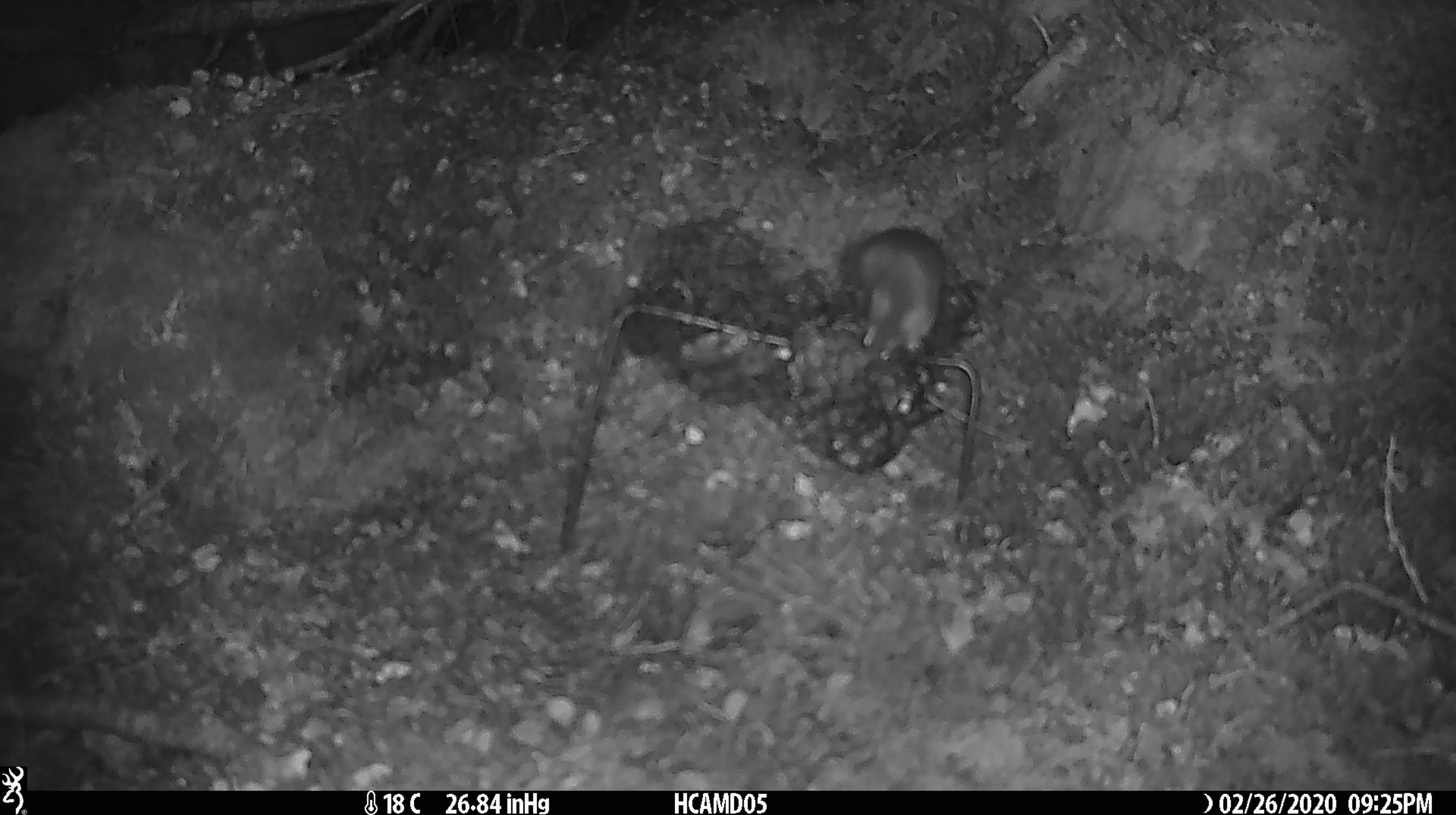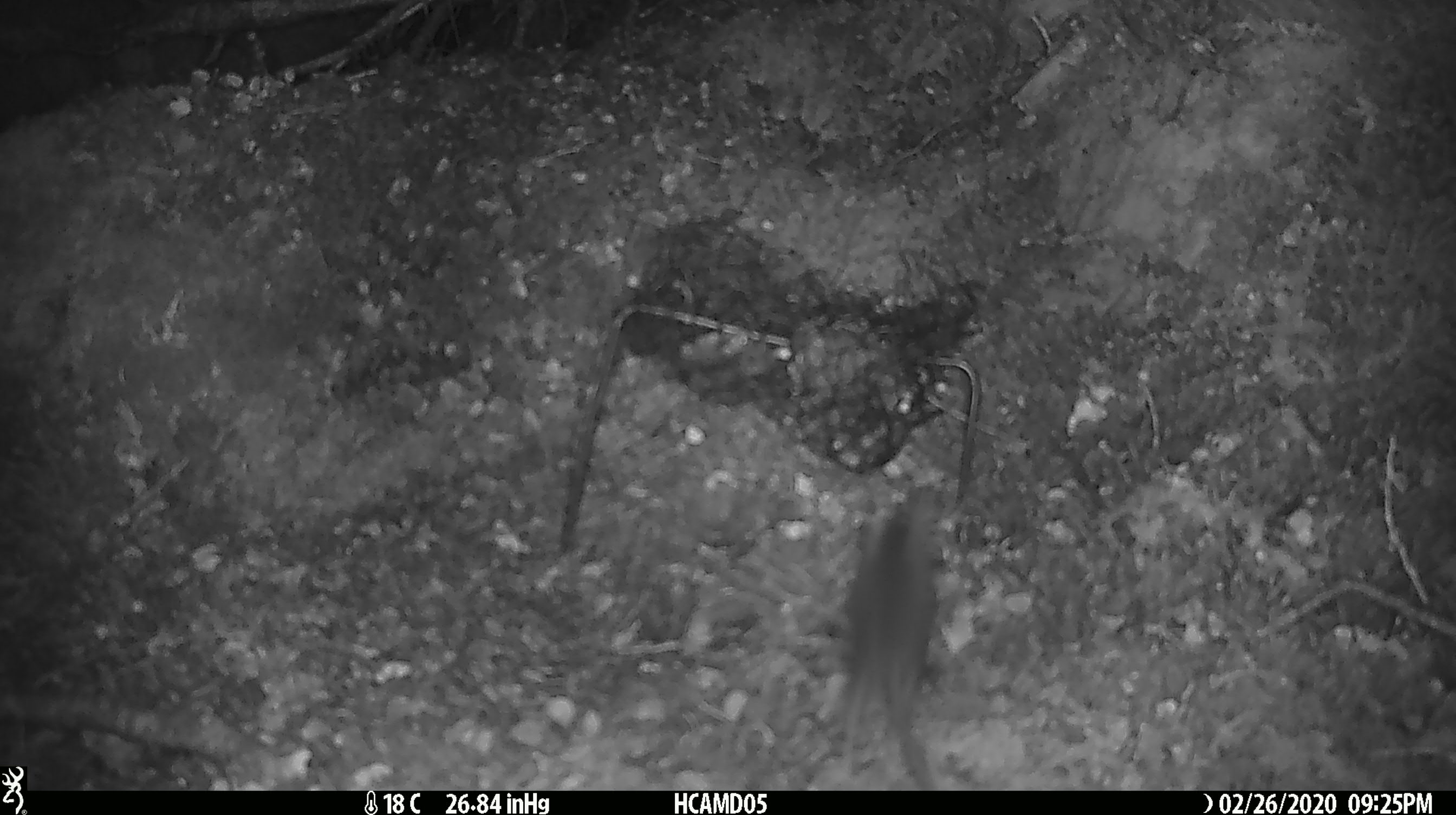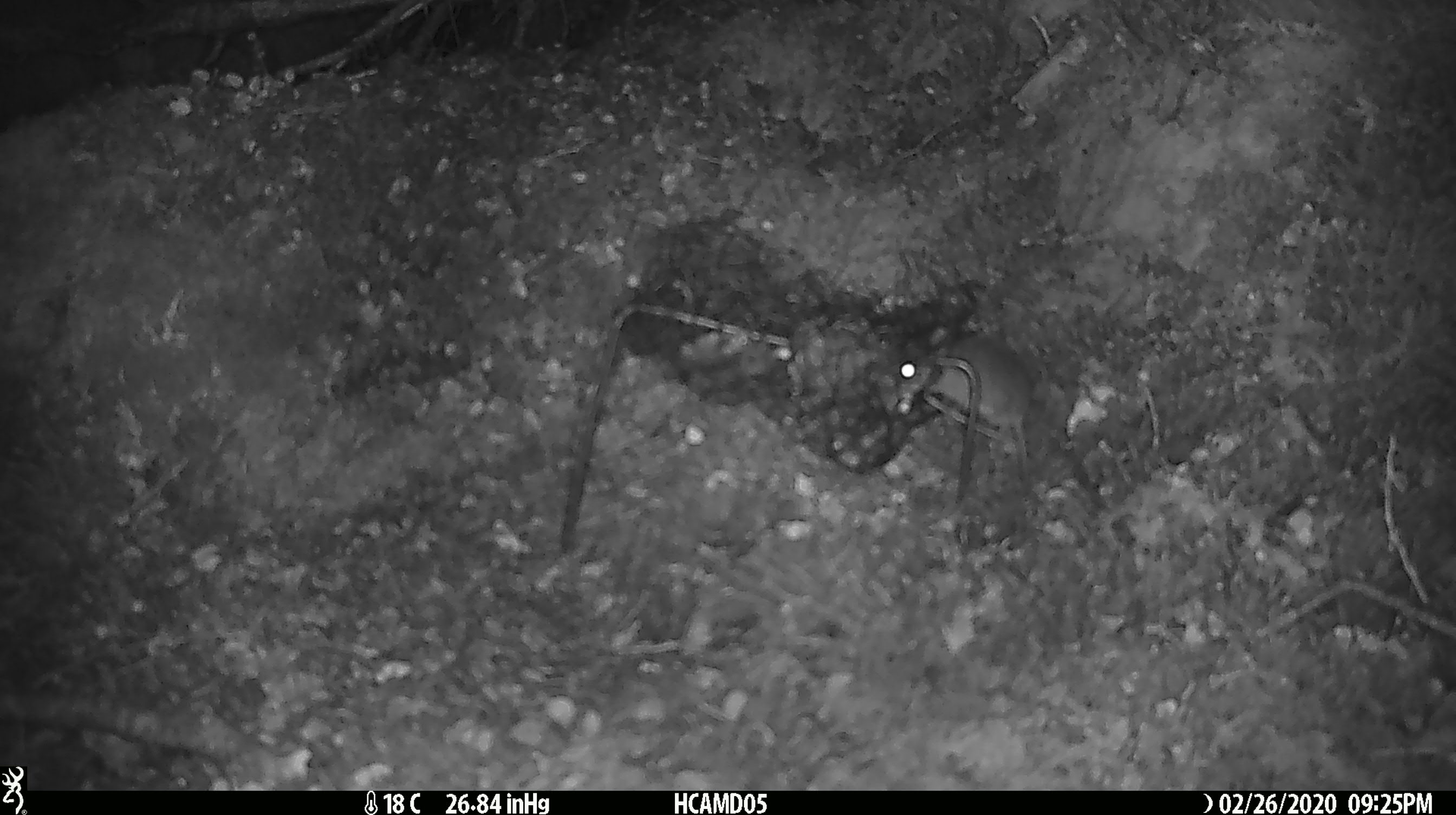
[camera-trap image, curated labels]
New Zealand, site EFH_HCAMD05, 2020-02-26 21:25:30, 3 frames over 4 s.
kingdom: Animalia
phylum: Chordata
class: Mammalia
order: Rodentia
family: Muridae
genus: Mus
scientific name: Mus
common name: mouse